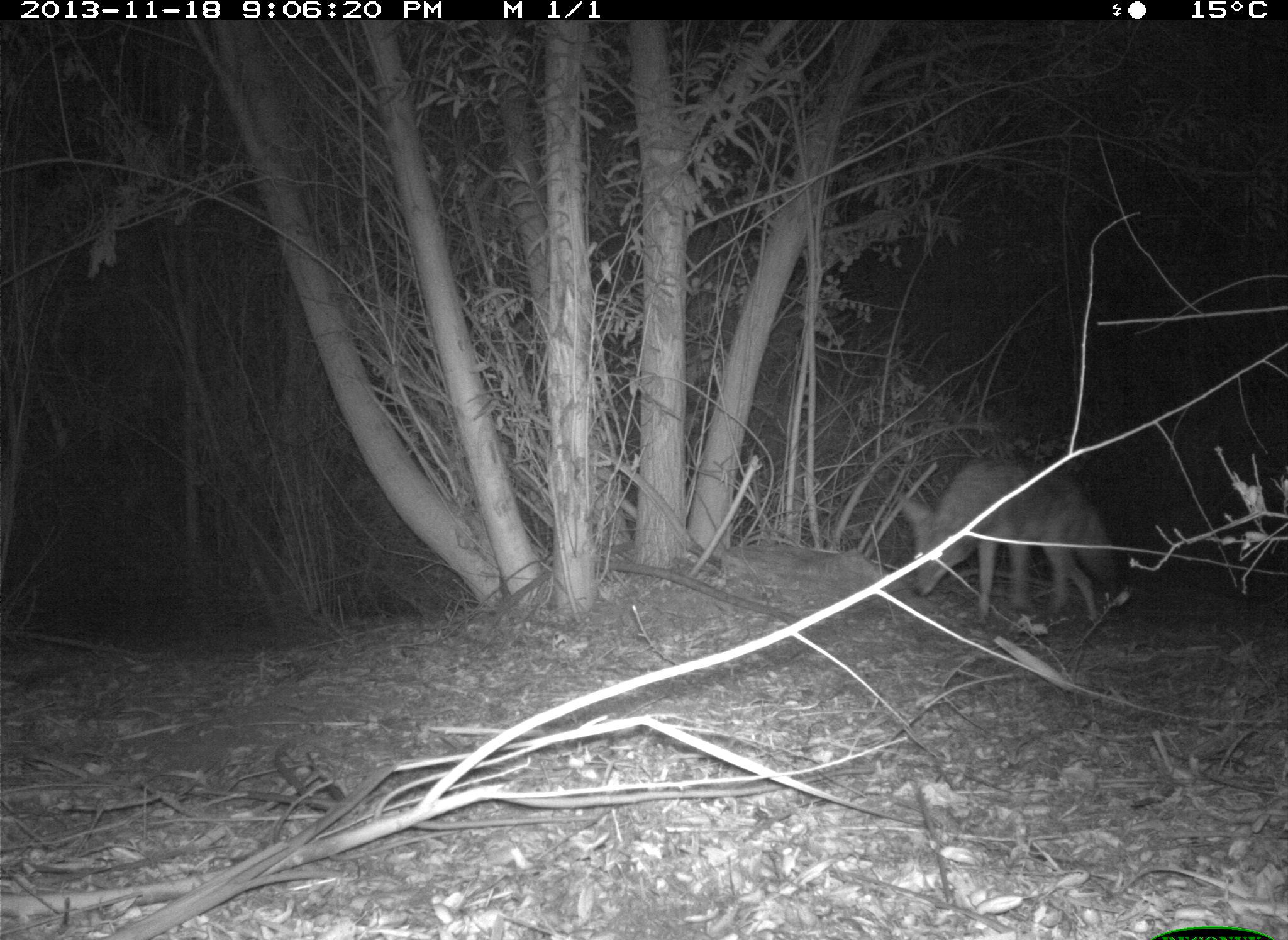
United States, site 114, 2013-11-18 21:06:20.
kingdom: Animalia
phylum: Chordata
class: Mammalia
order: Carnivora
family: Canidae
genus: Canis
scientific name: Canis latrans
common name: coyote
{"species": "coyote (Canis latrans)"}